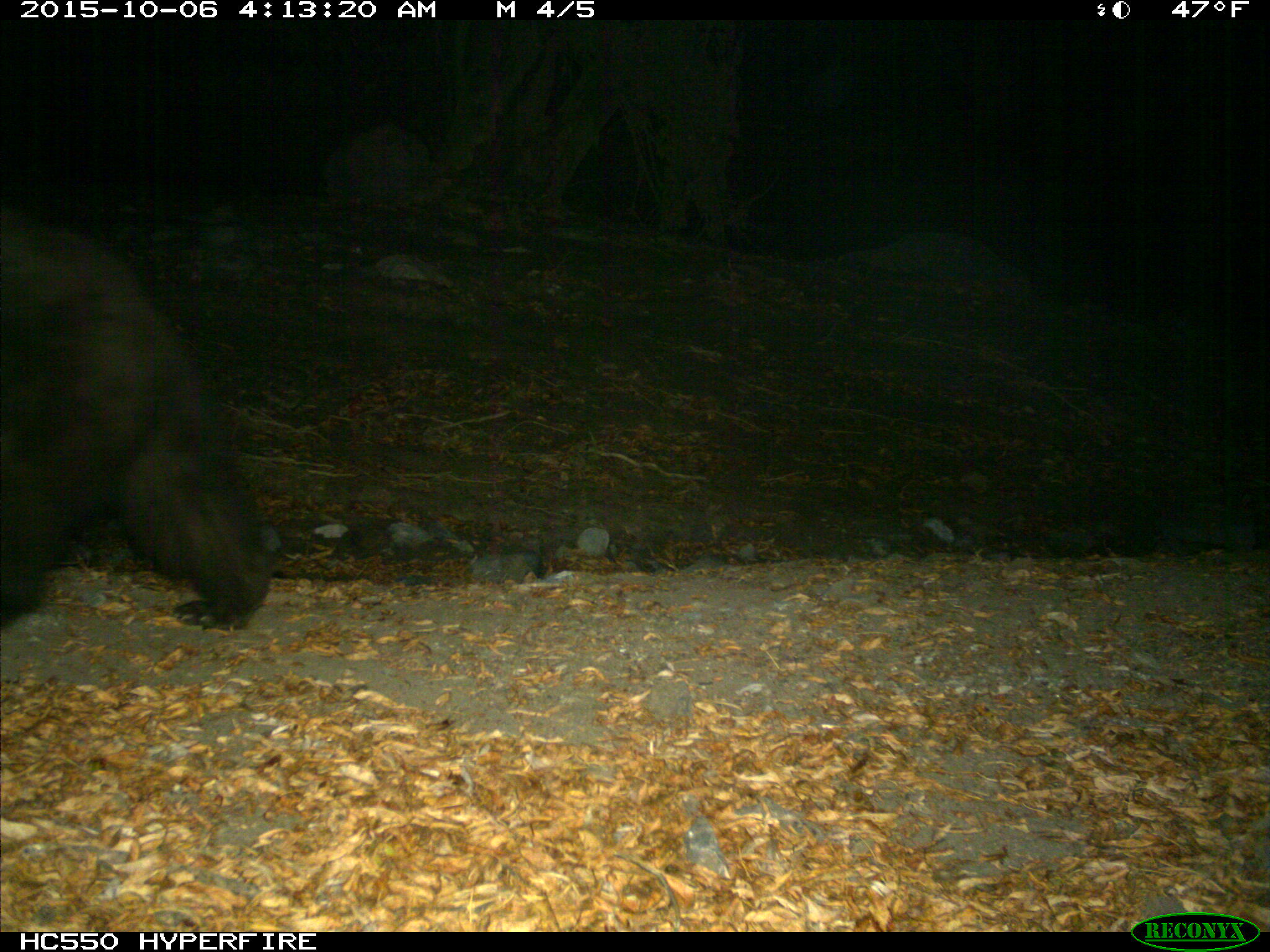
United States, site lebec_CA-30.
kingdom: Animalia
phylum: Chordata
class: Mammalia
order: Carnivora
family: Ursidae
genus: Ursus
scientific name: Ursus americanus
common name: american black bear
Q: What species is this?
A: Ursus americanus (american black bear).